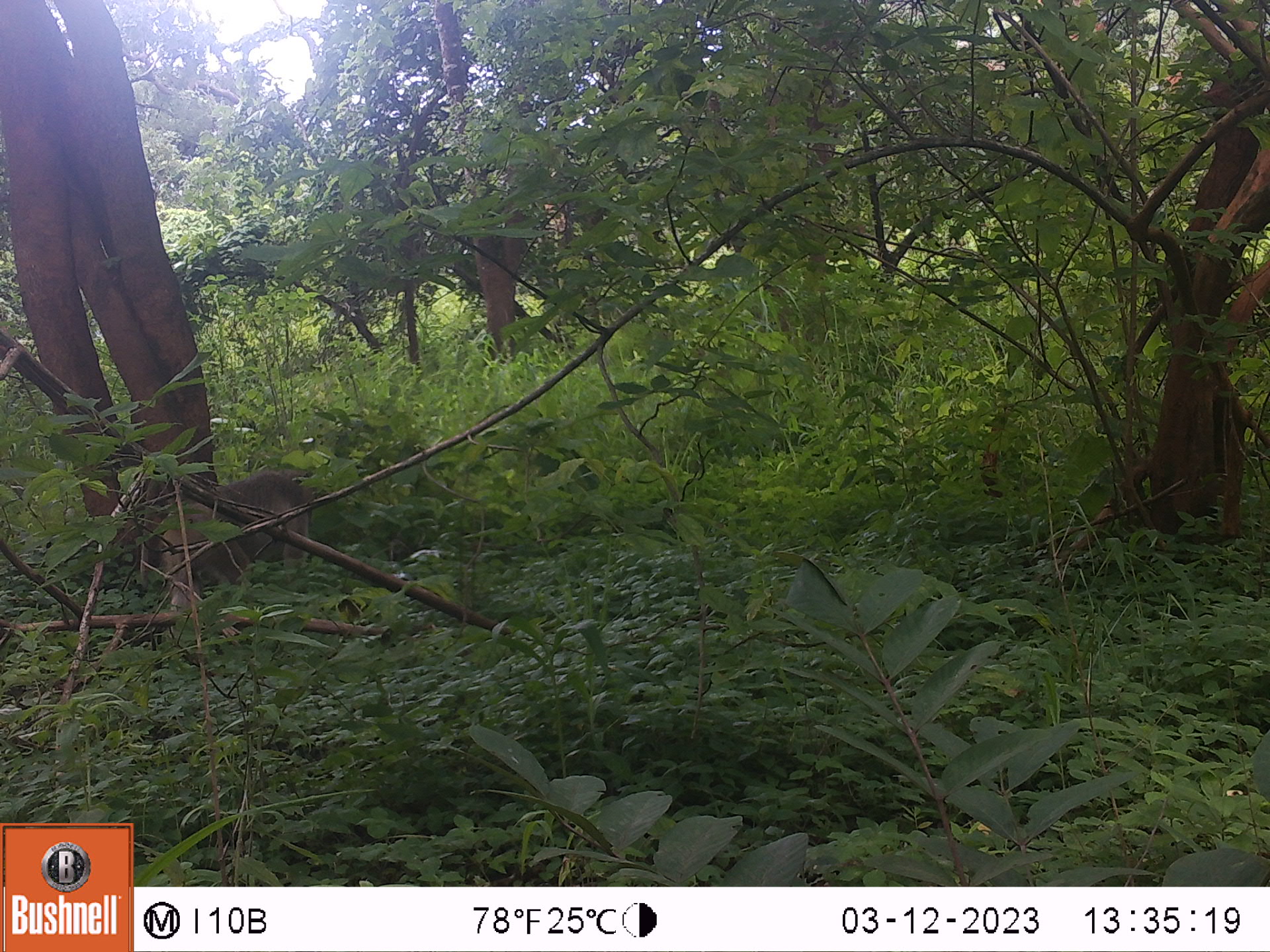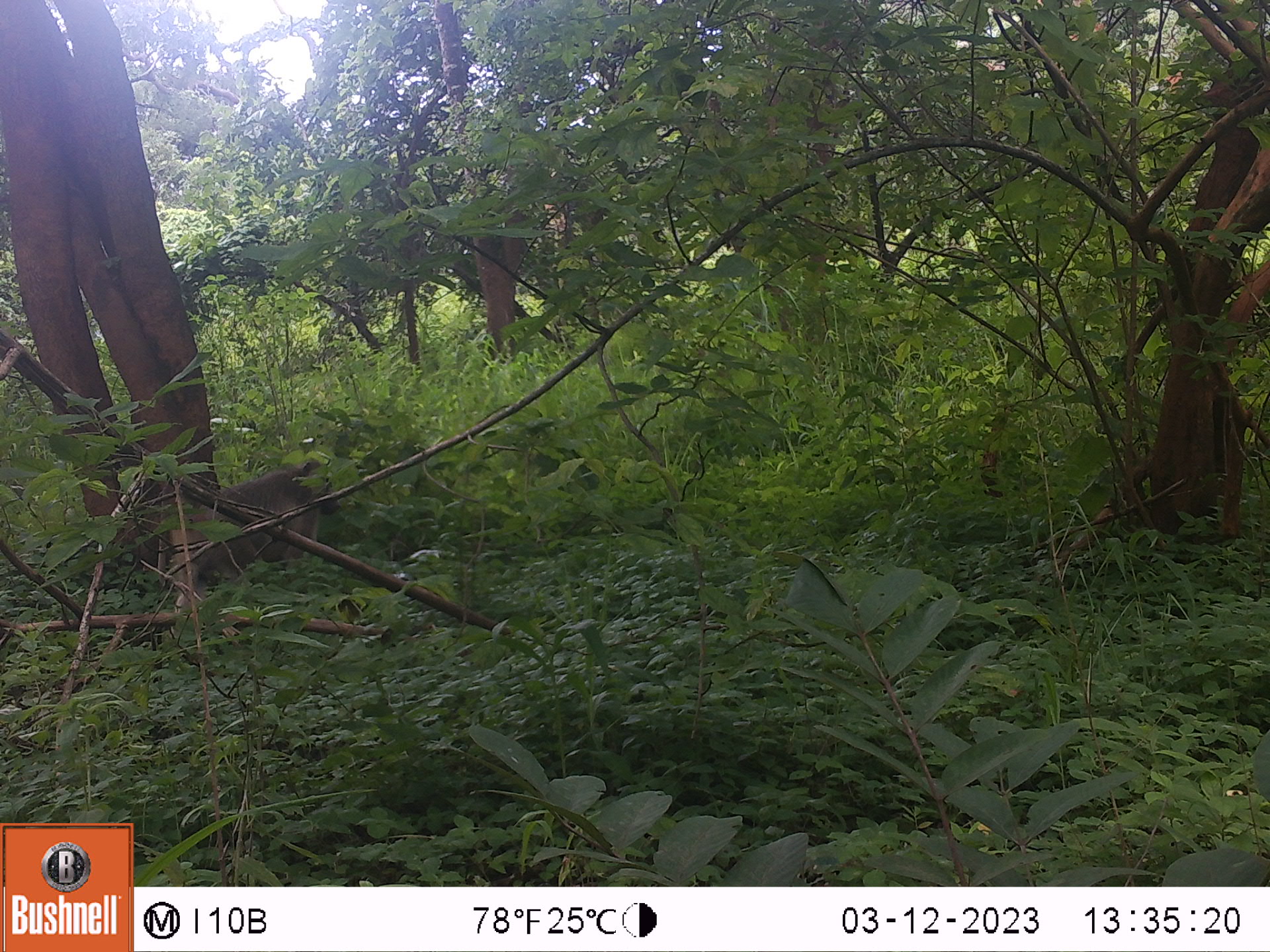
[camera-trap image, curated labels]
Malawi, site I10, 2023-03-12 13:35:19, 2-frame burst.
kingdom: Animalia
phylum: Chordata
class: Mammalia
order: Primates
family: Cercopithecidae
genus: Papio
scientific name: Papio cynocephalus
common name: yellow baboon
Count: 1.